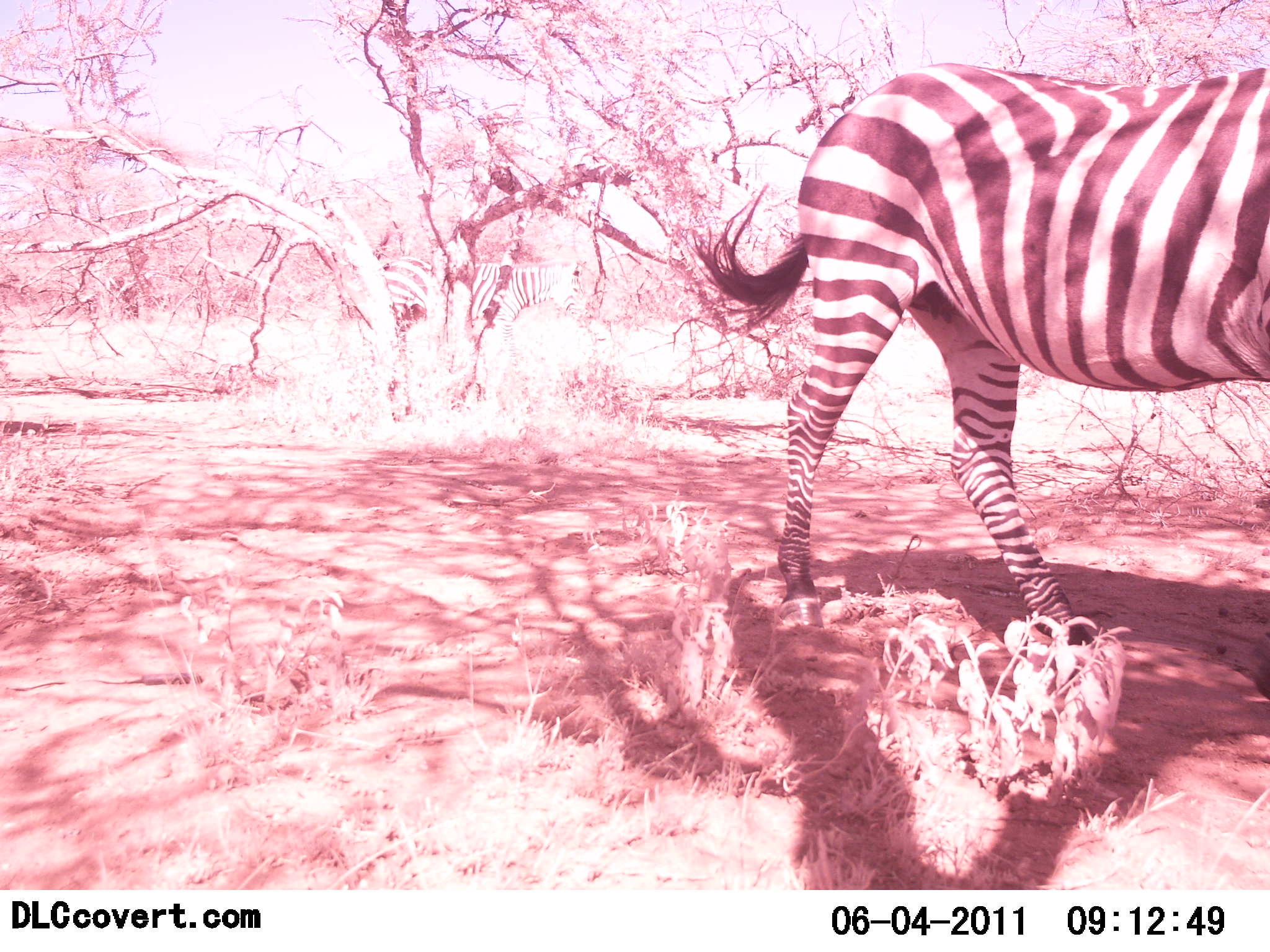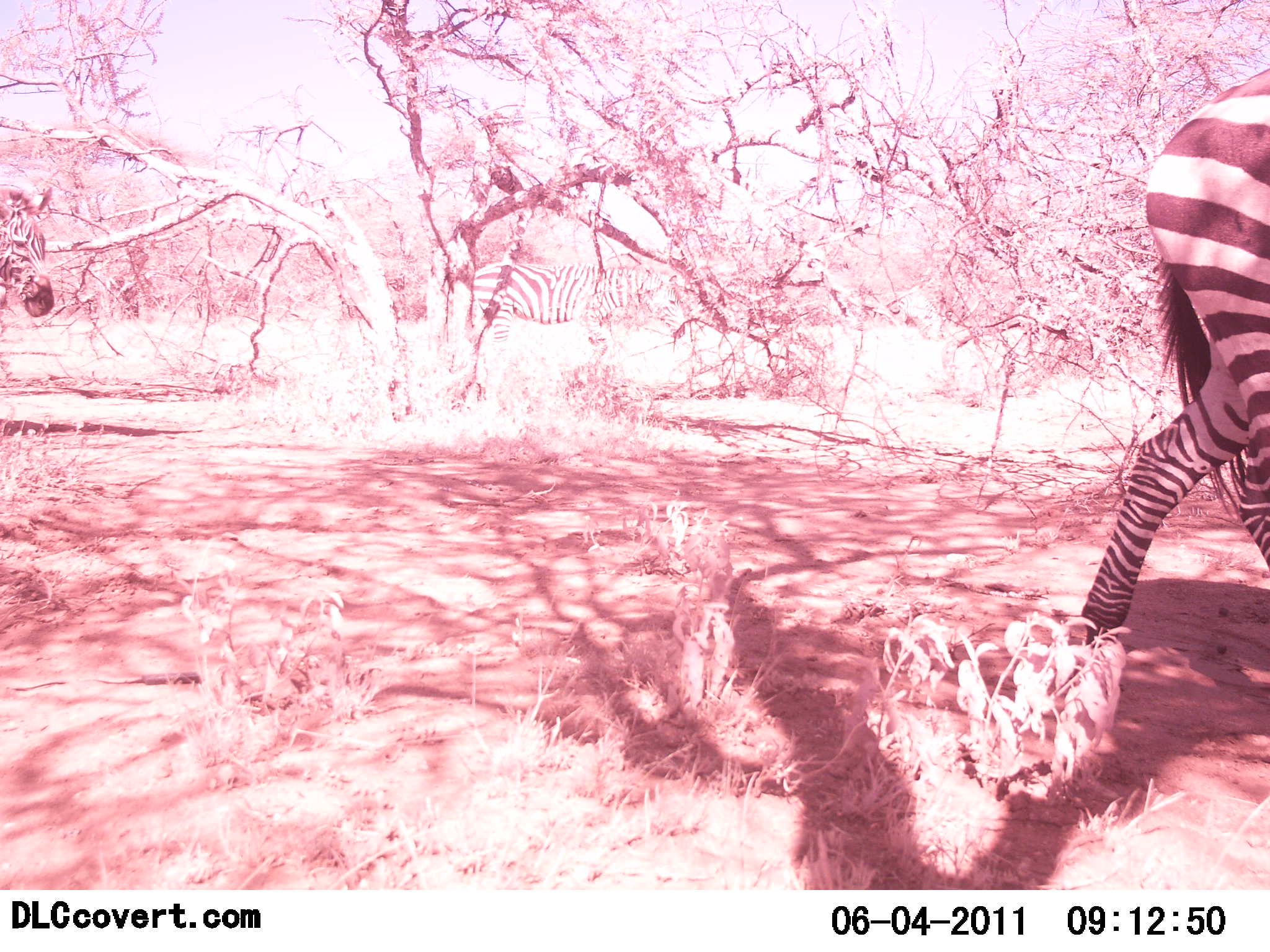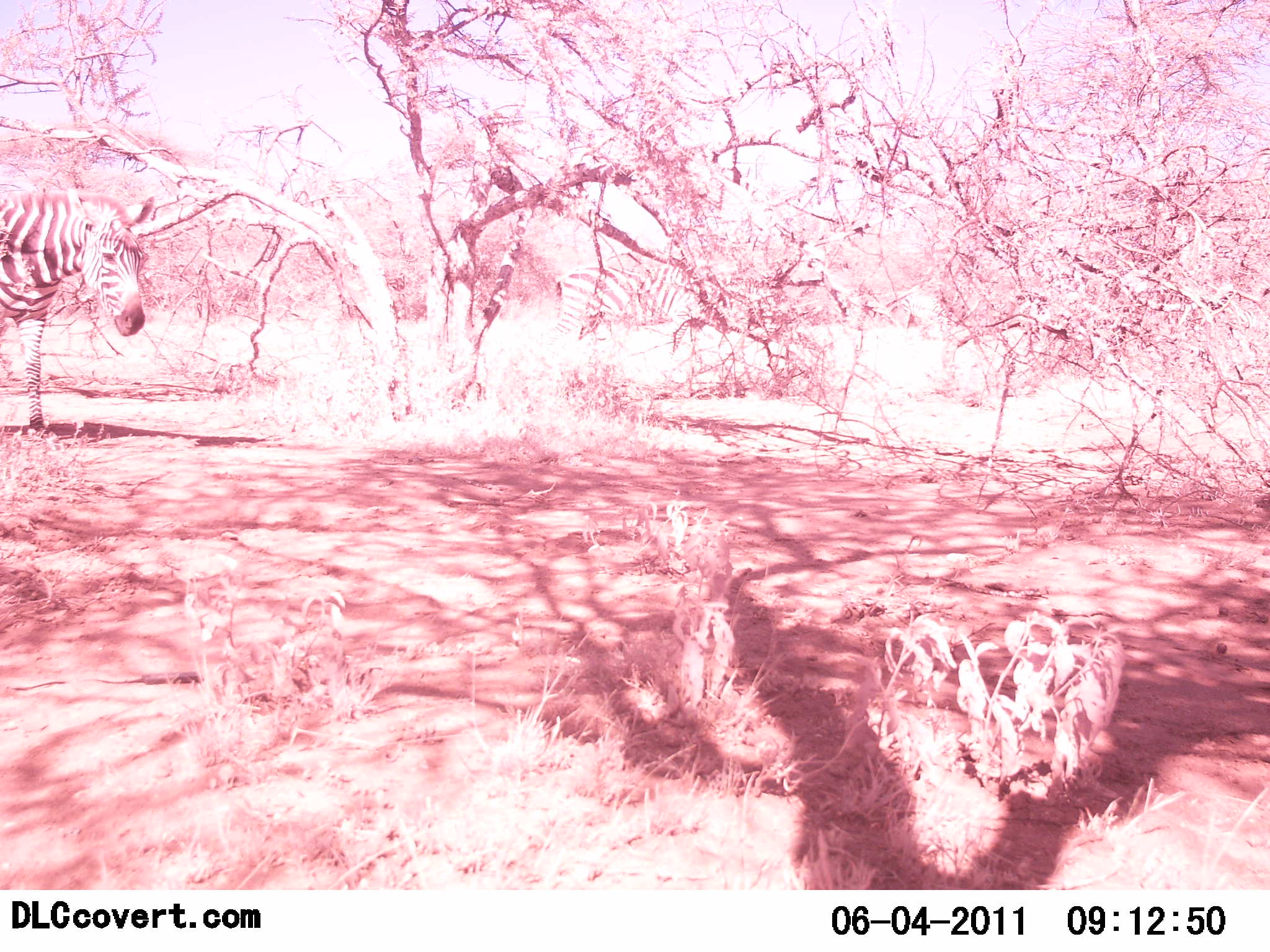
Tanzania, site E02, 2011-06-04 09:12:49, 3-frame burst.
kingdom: Animalia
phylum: Chordata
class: Mammalia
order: Perissodactyla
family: Equidae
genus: Equus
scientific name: Equus quagga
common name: plains zebra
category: zebra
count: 3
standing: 17%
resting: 0%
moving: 92%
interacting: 0%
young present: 0%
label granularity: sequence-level